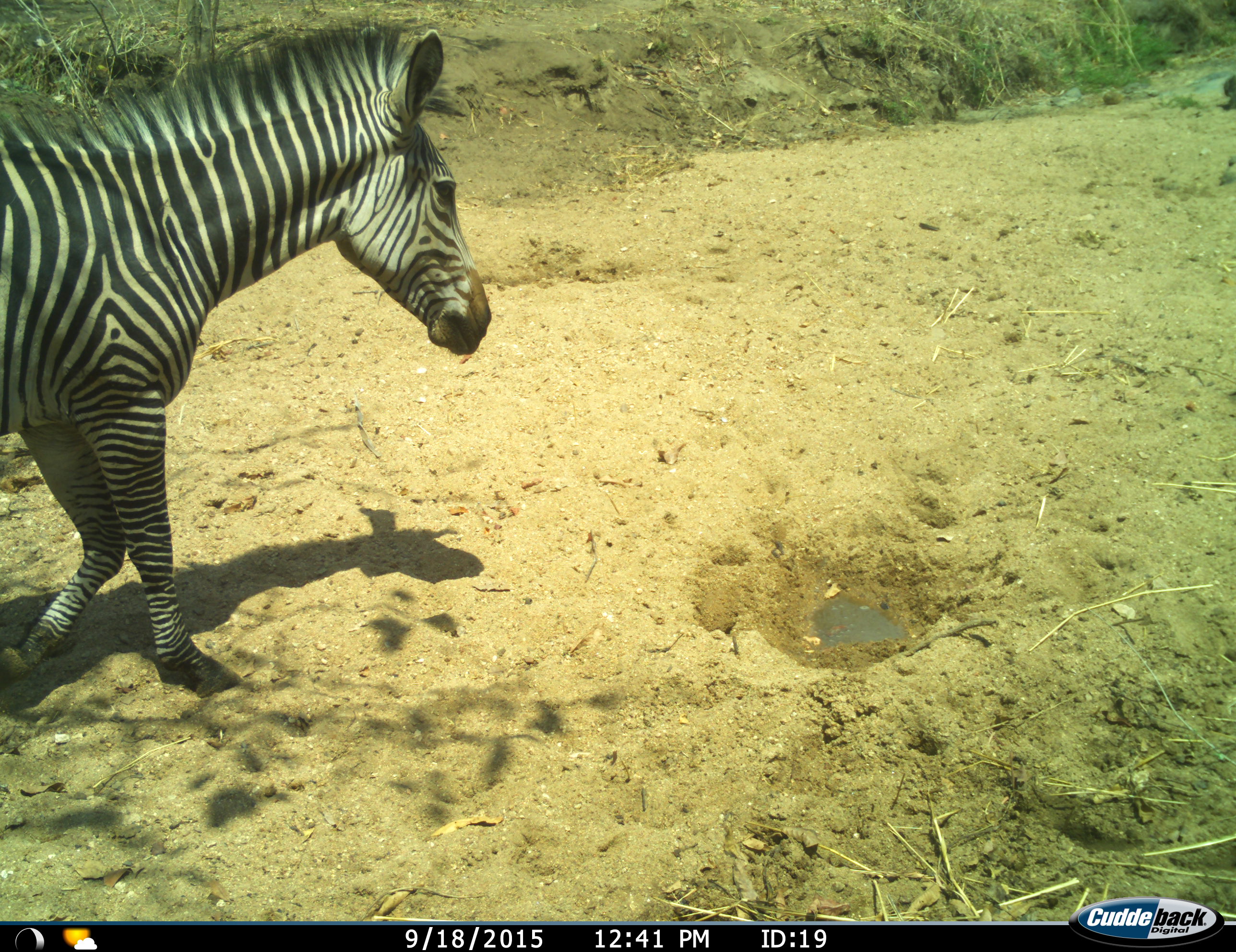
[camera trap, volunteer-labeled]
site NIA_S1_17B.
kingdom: Animalia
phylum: Chordata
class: Mammalia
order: Perissodactyla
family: Equidae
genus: Equus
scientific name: Equus quagga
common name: plains zebra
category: zebraplains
Zebraplains (plains zebra) (Equus quagga), count 1. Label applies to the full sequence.